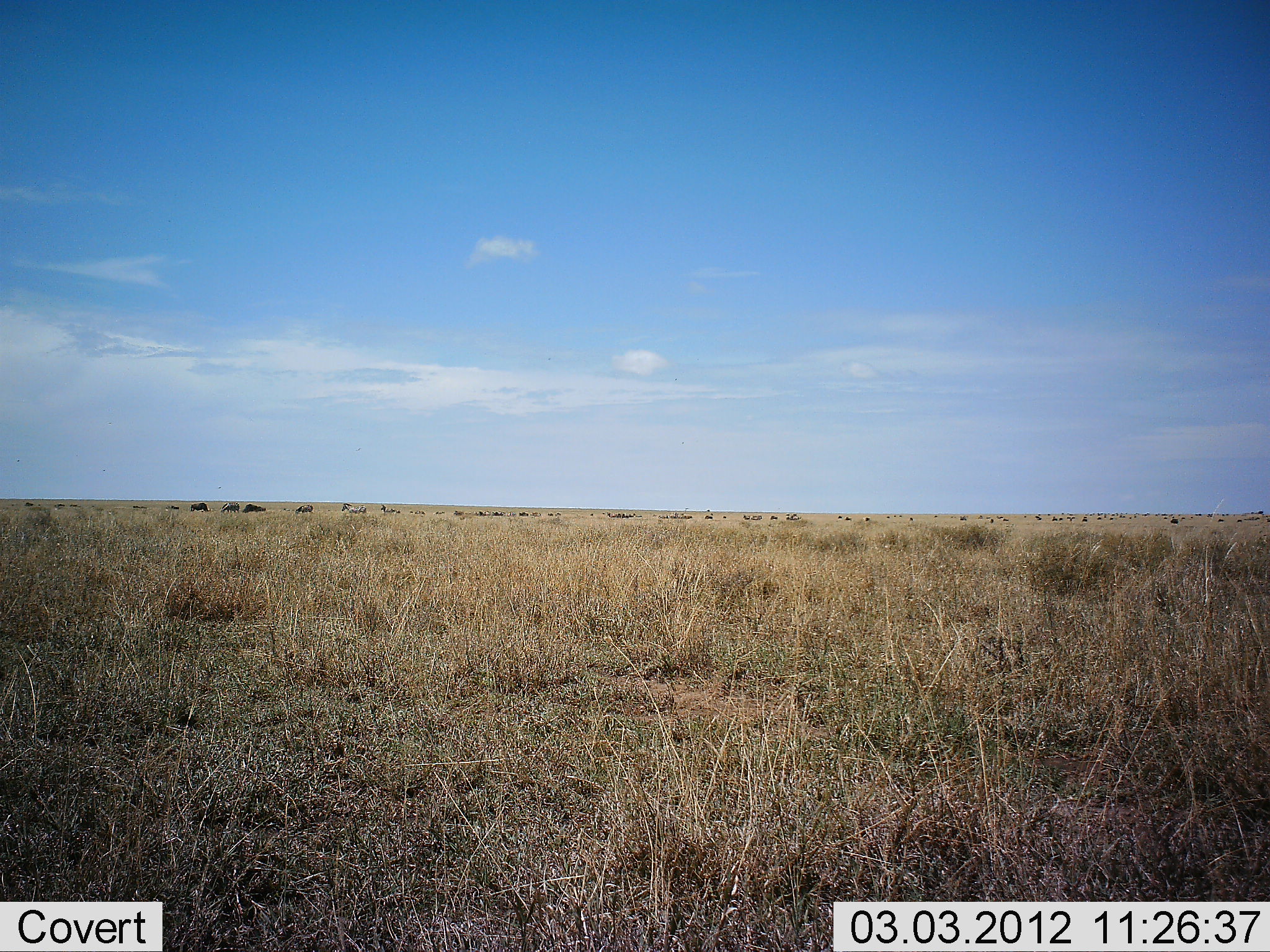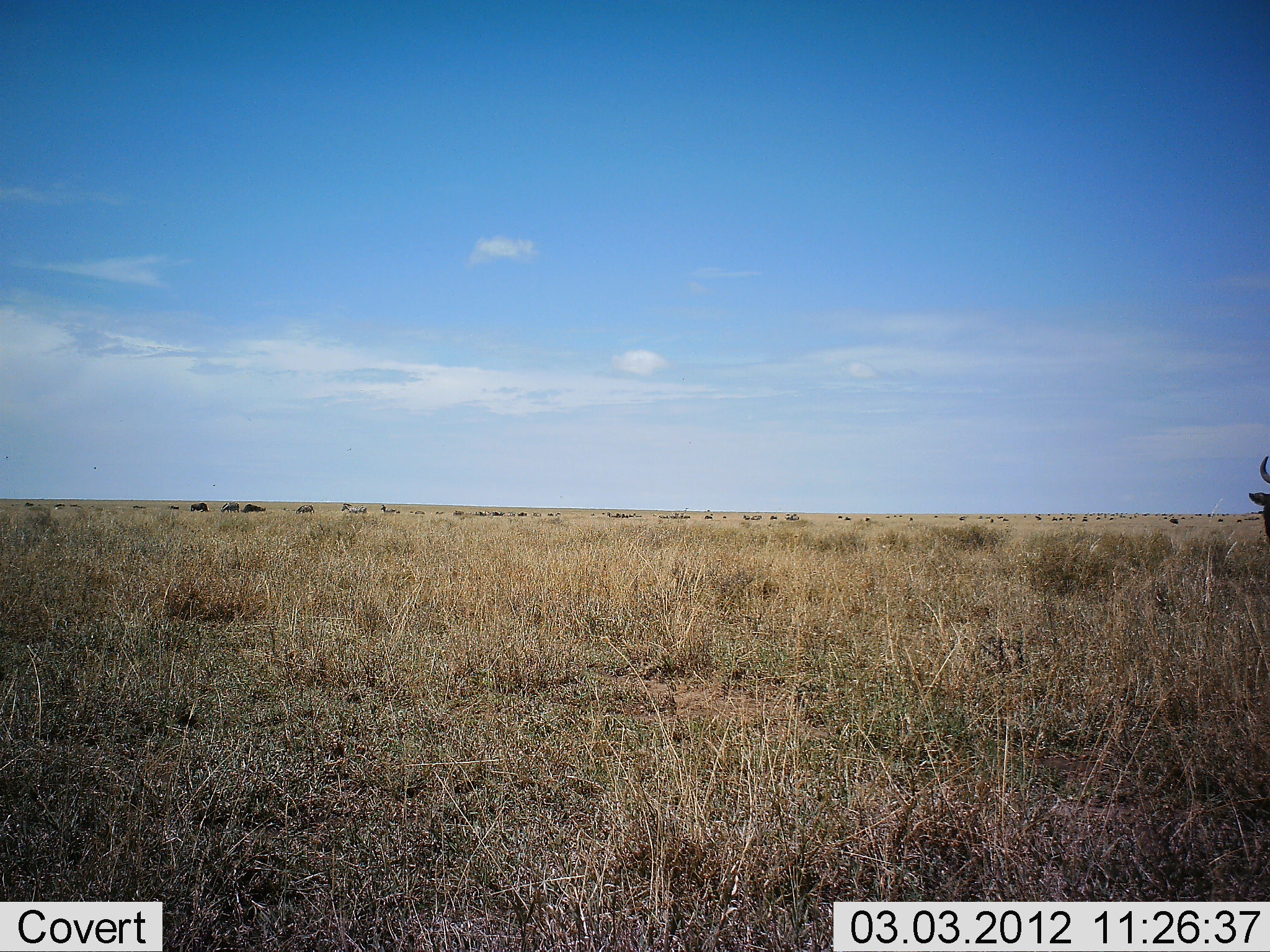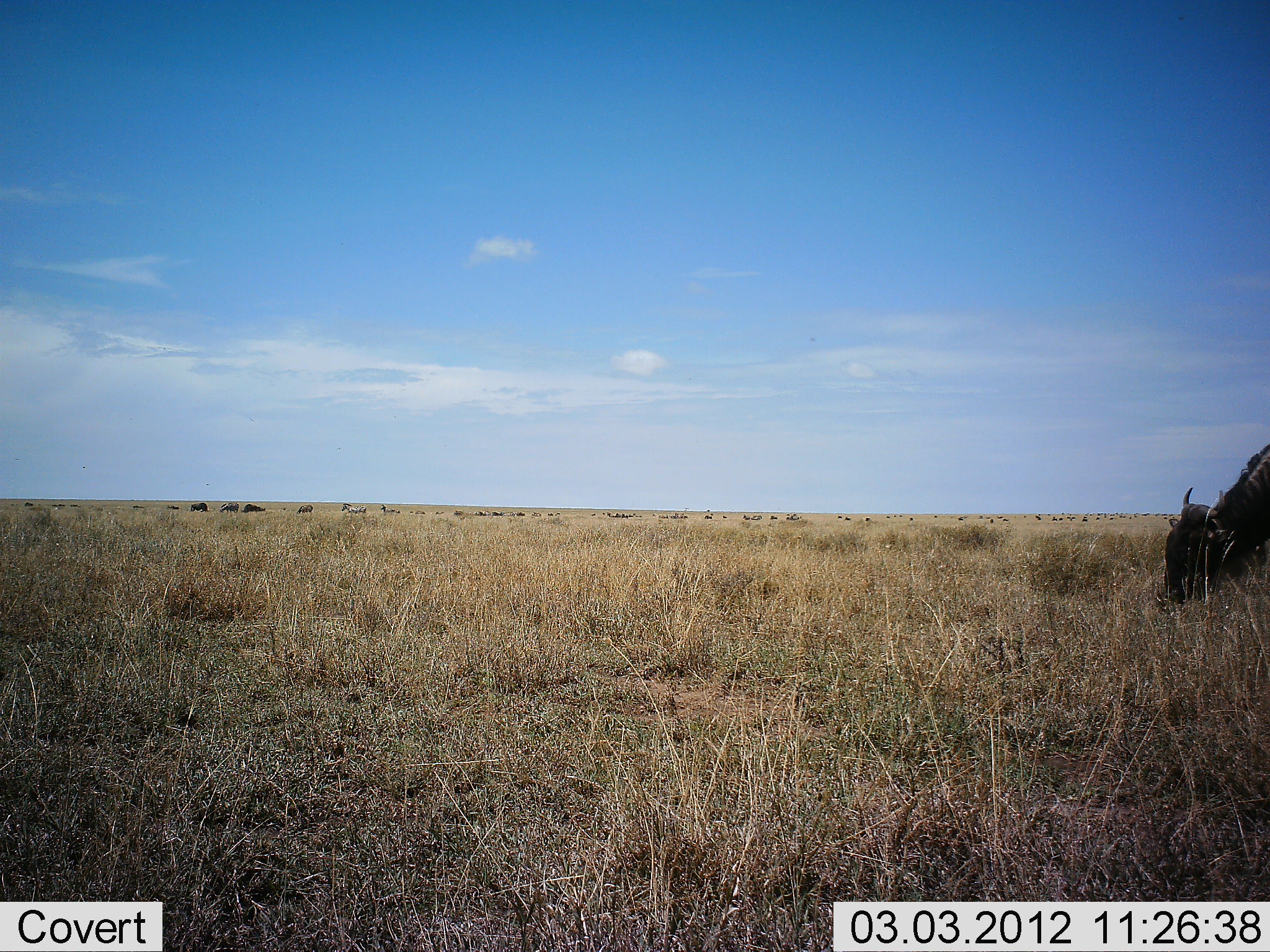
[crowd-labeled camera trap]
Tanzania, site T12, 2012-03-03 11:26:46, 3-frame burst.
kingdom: Animalia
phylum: Chordata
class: Mammalia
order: Artiodactyla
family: Bovidae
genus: Connochaetes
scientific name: Connochaetes taurinus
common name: blue wildebeest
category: wildebeest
Wildebeest (blue wildebeest) (Connochaetes taurinus), count 1. Behavior (volunteer vote fractions): standing 43%, resting 7%, moving 50%, interacting 7%. Young present (vote fraction): 0%. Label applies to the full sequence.